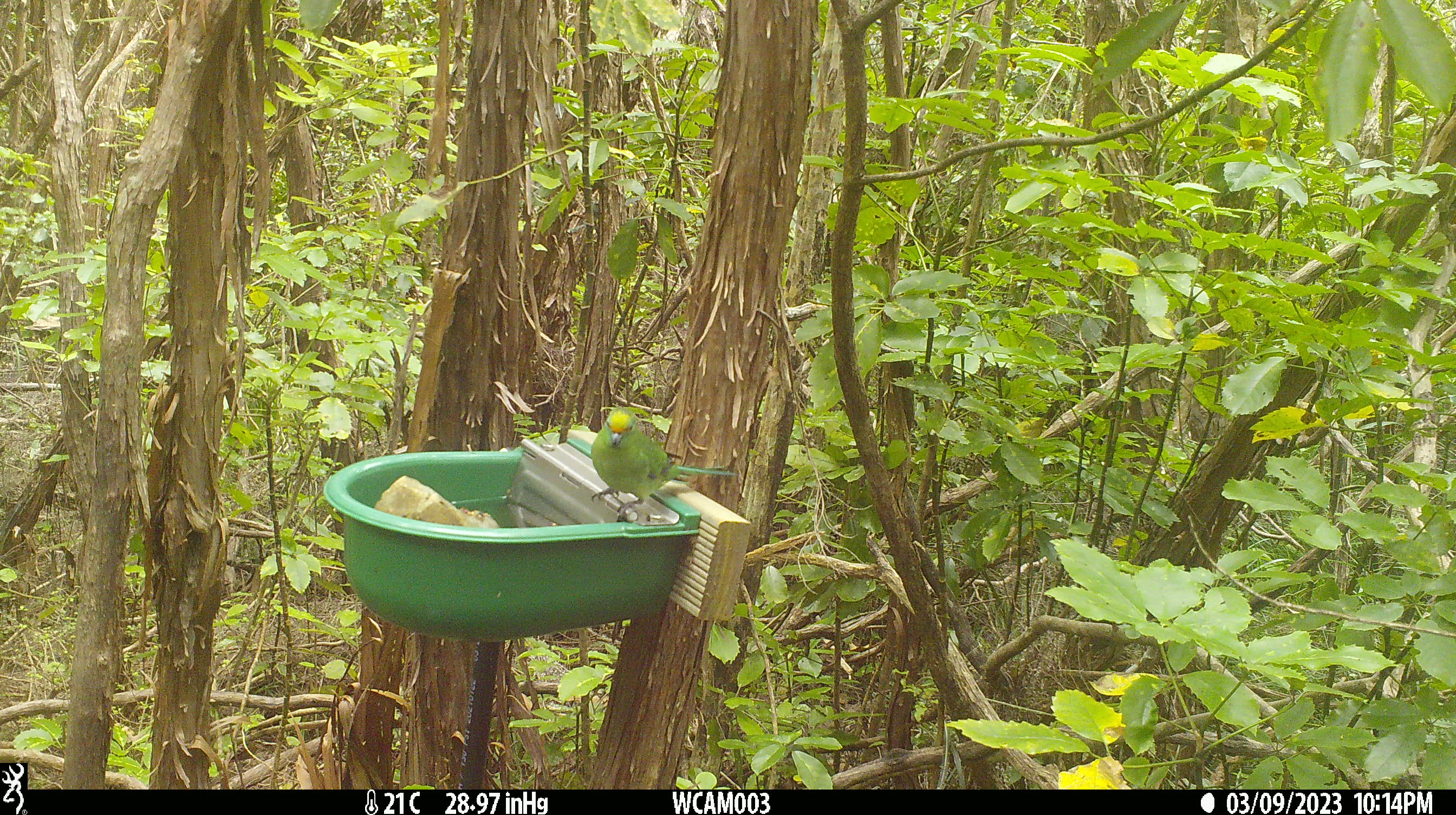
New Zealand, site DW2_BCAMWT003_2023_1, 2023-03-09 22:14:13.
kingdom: Animalia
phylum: Chordata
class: Aves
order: Psittaciformes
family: Psittaculidae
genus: Cyanoramphus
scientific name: Cyanoramphus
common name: parakeet